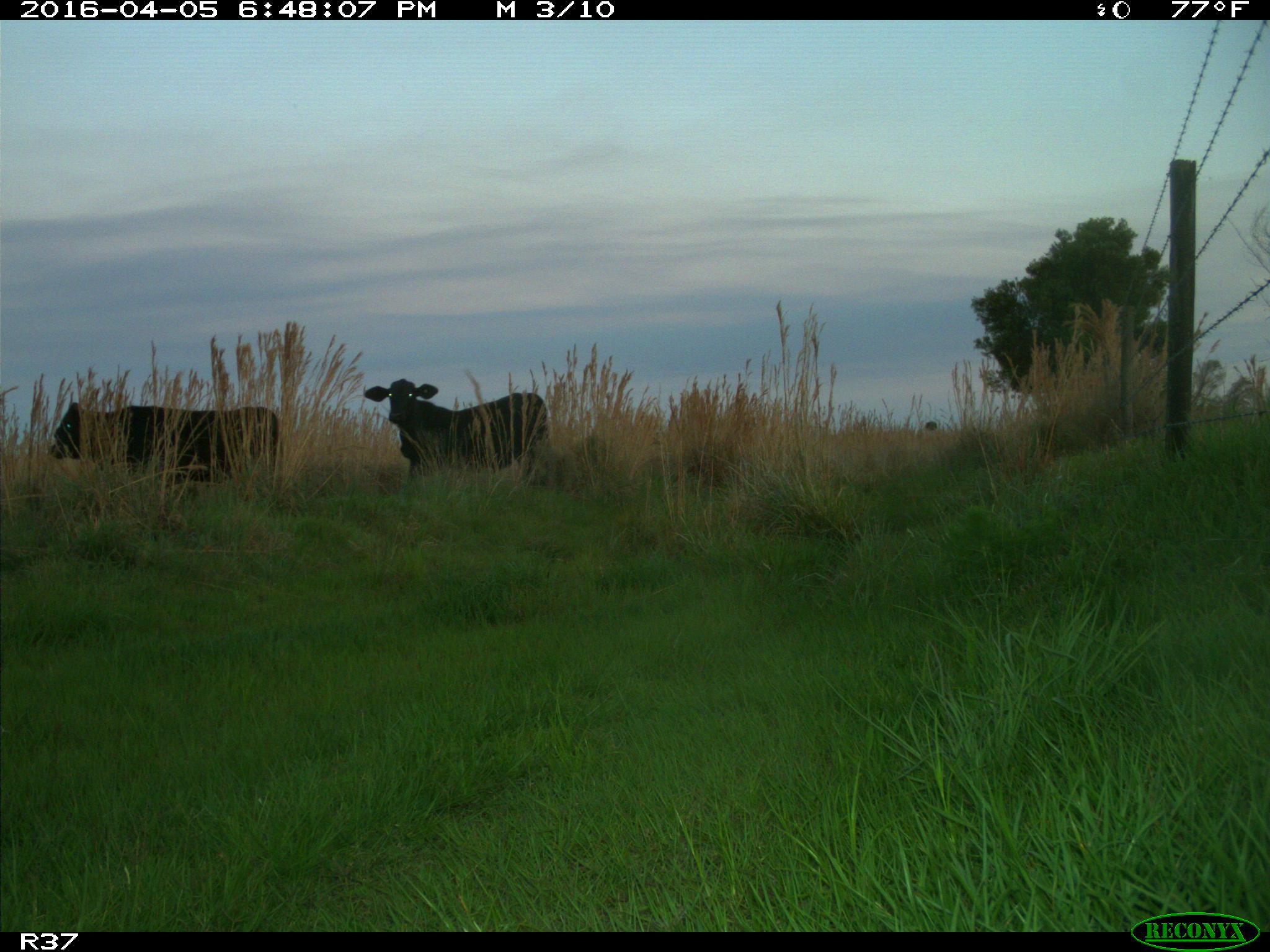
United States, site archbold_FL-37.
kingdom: Animalia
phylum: Chordata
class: Mammalia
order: Artiodactyla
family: Bovidae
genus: Bos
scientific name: Bos taurus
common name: domestic cow